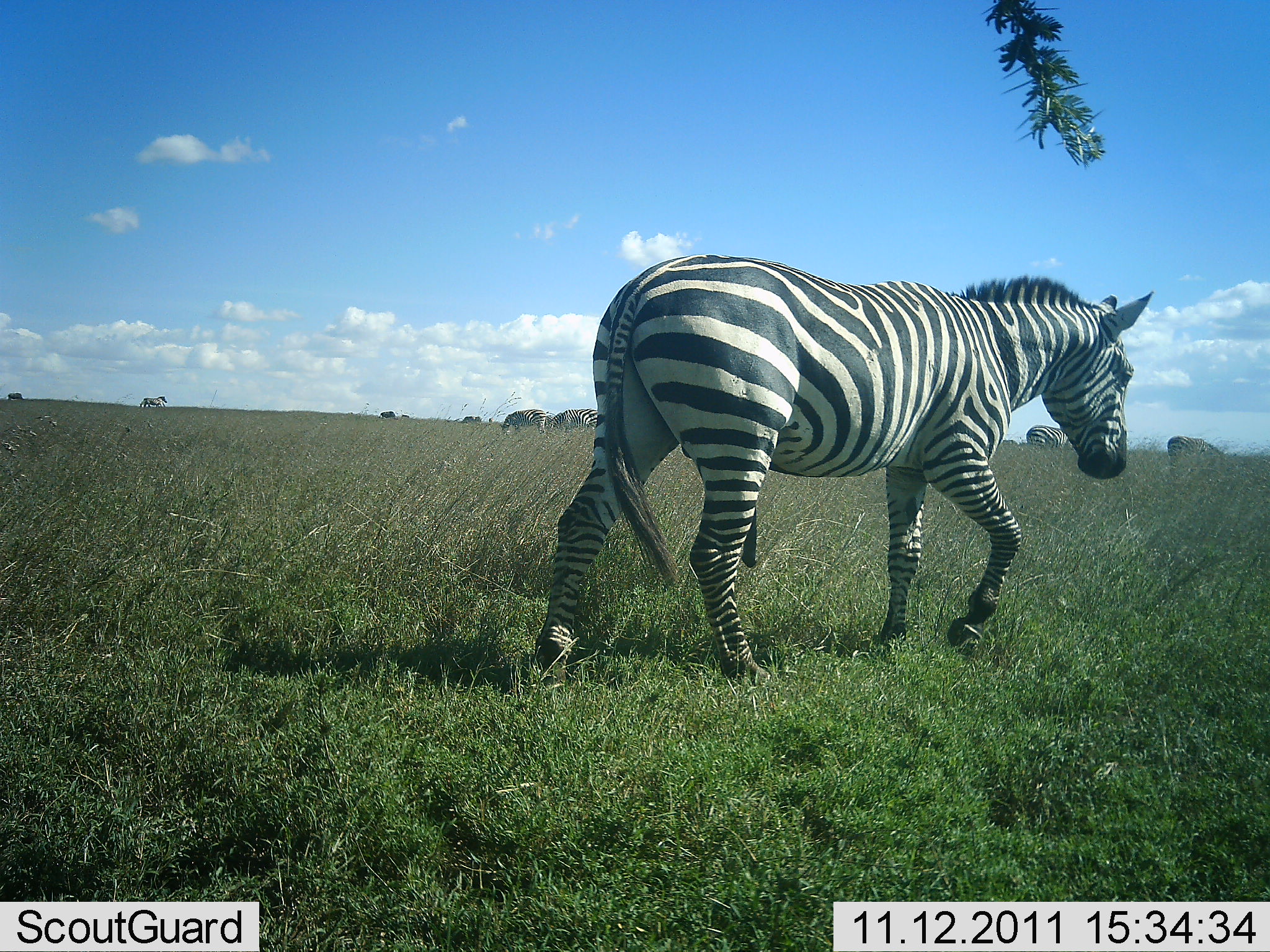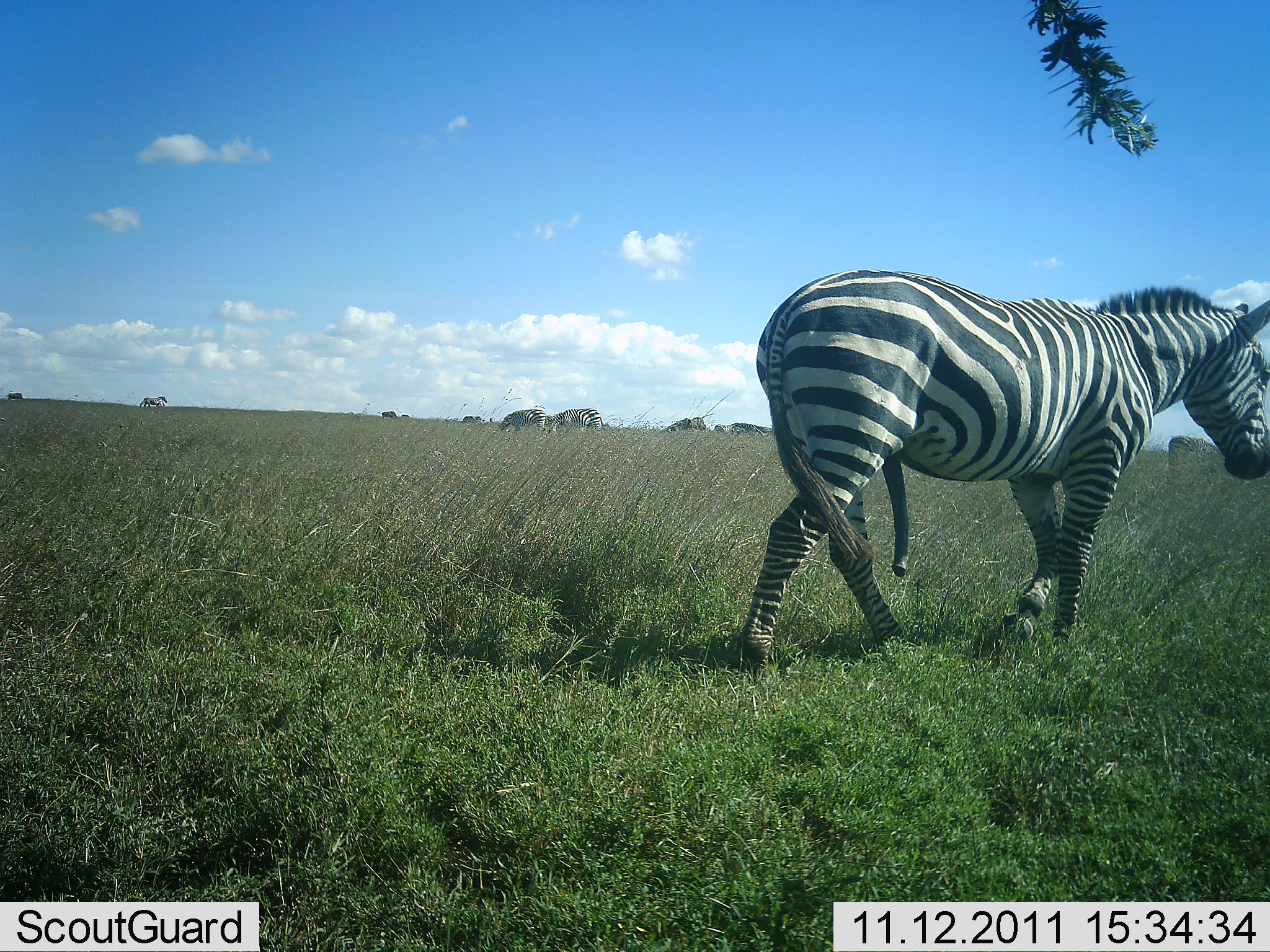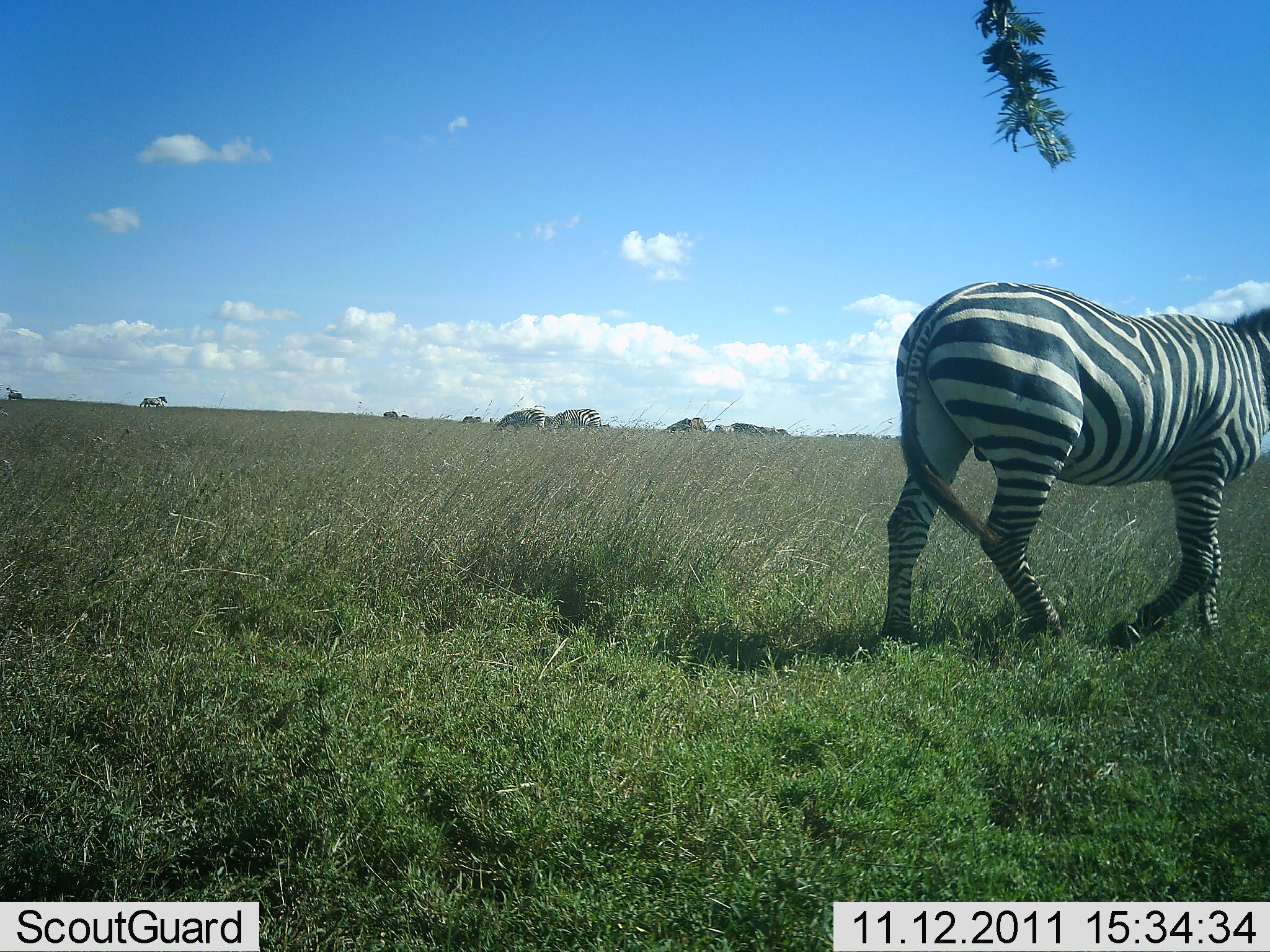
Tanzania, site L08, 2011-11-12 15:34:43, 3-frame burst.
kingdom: Animalia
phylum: Chordata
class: Mammalia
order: Perissodactyla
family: Equidae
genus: Equus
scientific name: Equus quagga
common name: plains zebra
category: zebra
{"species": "zebra (plains zebra) (Equus quagga)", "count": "5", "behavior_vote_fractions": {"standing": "17%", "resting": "0%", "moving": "100%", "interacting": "0%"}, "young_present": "0%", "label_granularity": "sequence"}